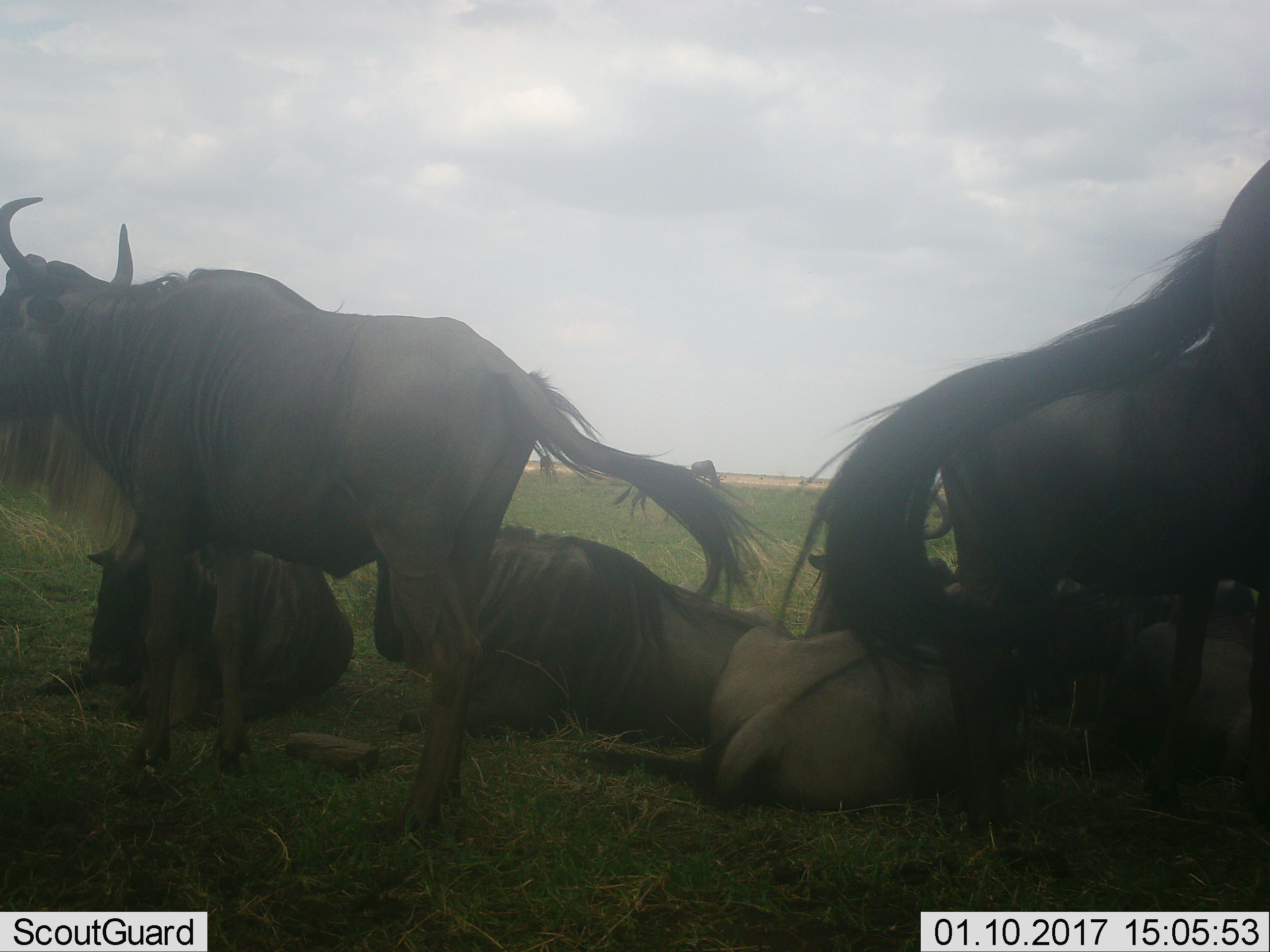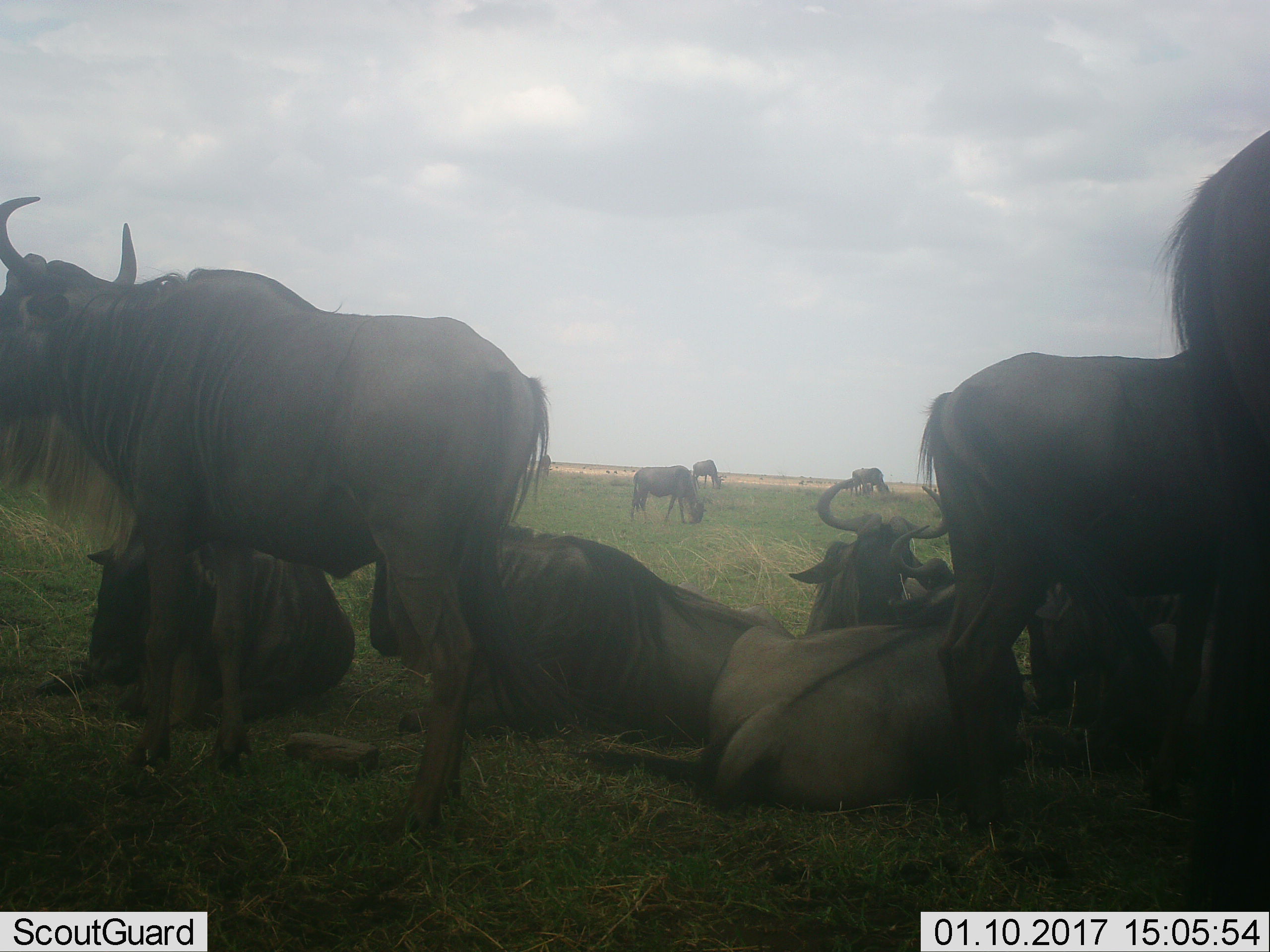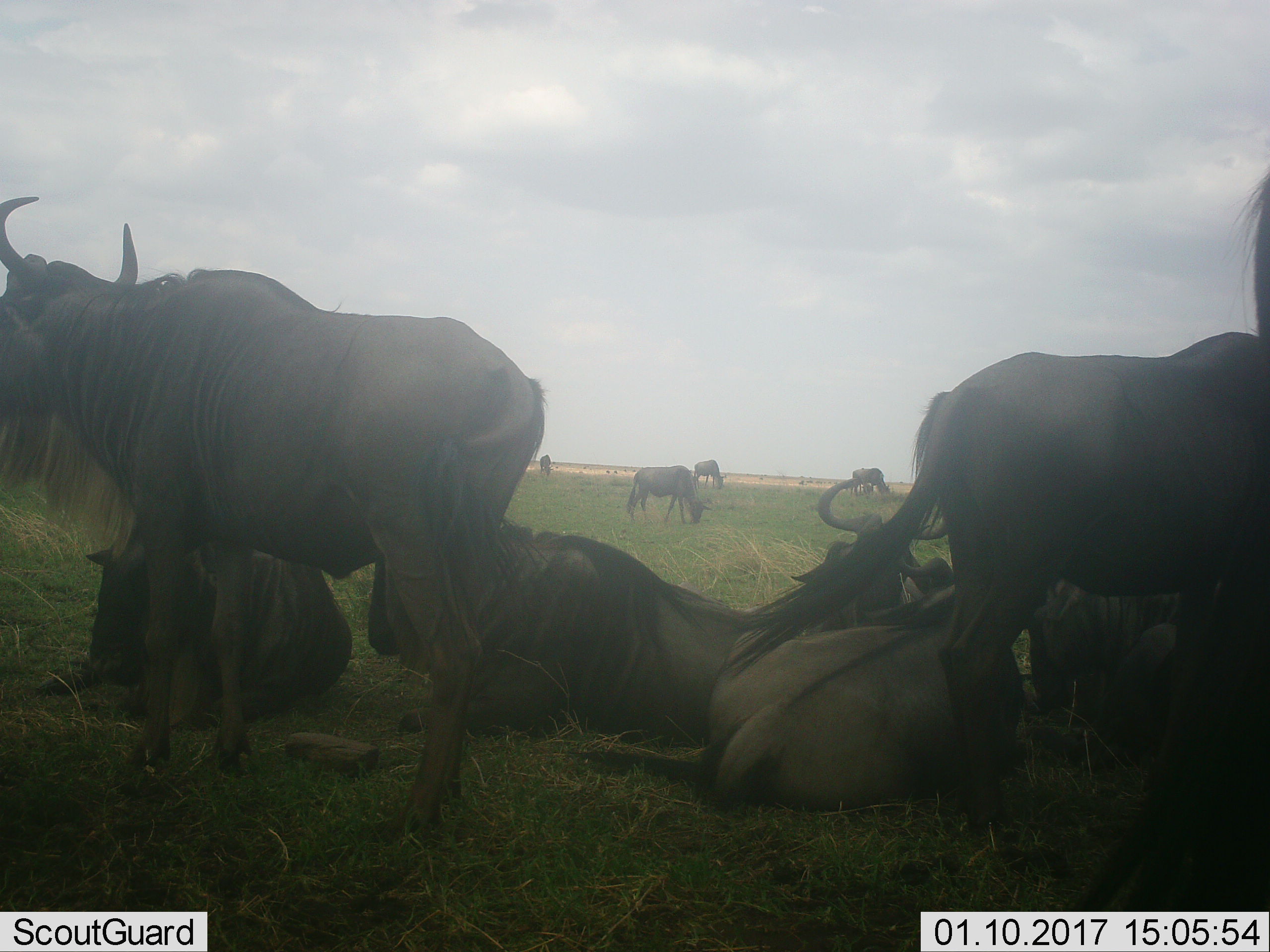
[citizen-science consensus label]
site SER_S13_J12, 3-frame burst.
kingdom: Animalia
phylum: Chordata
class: Mammalia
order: Artiodactyla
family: Bovidae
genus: Connochaetes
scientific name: Connochaetes taurinus taurinus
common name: blue wildebeest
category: wildebeestblue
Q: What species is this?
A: Wildebeestblue (blue wildebeest) (Connochaetes taurinus taurinus).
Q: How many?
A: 11-50.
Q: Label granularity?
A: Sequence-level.